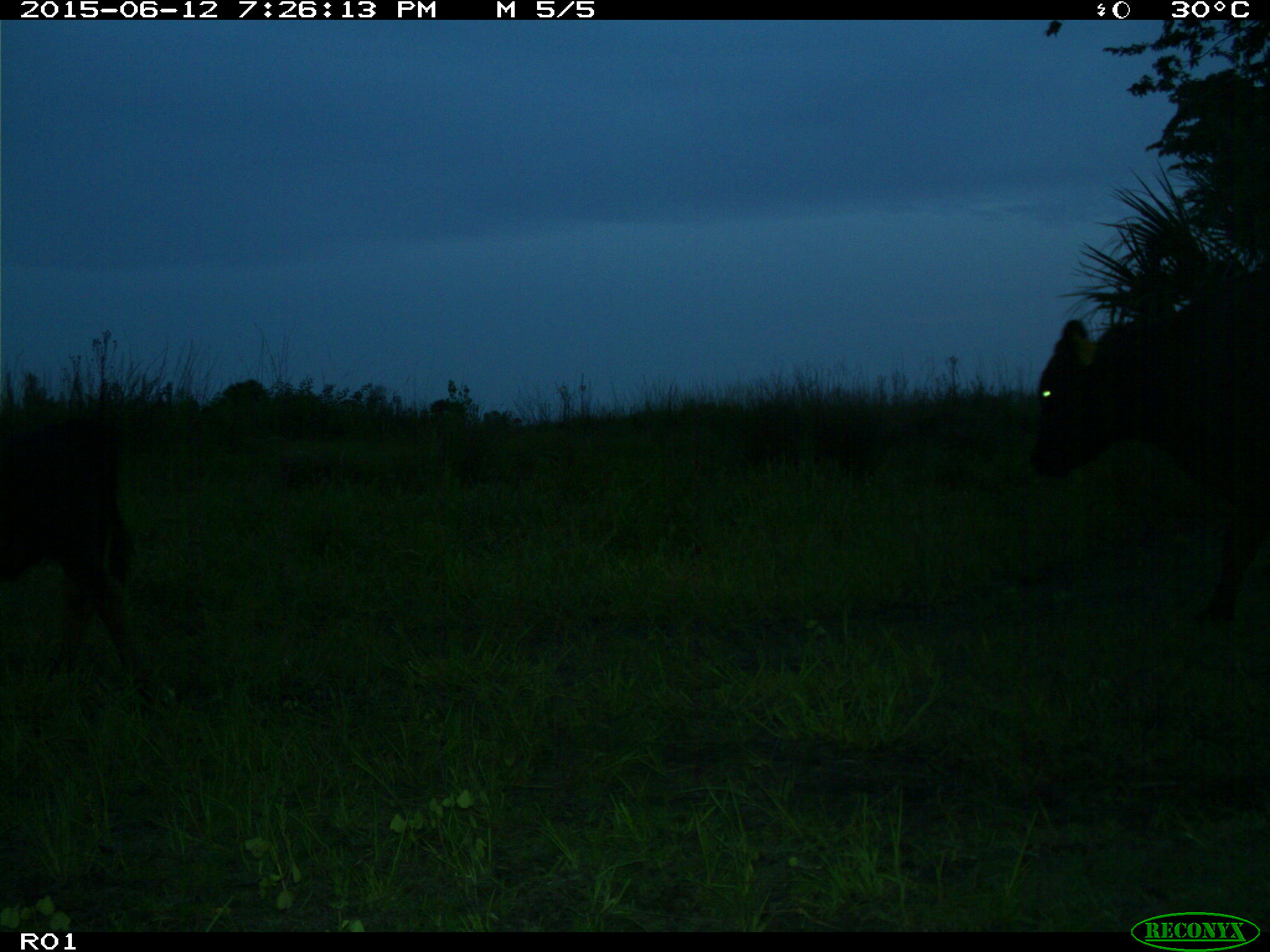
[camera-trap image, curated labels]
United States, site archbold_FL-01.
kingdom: Animalia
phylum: Chordata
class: Mammalia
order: Artiodactyla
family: Bovidae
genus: Bos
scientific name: Bos taurus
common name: domestic cow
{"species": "Bos taurus (domestic cow)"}